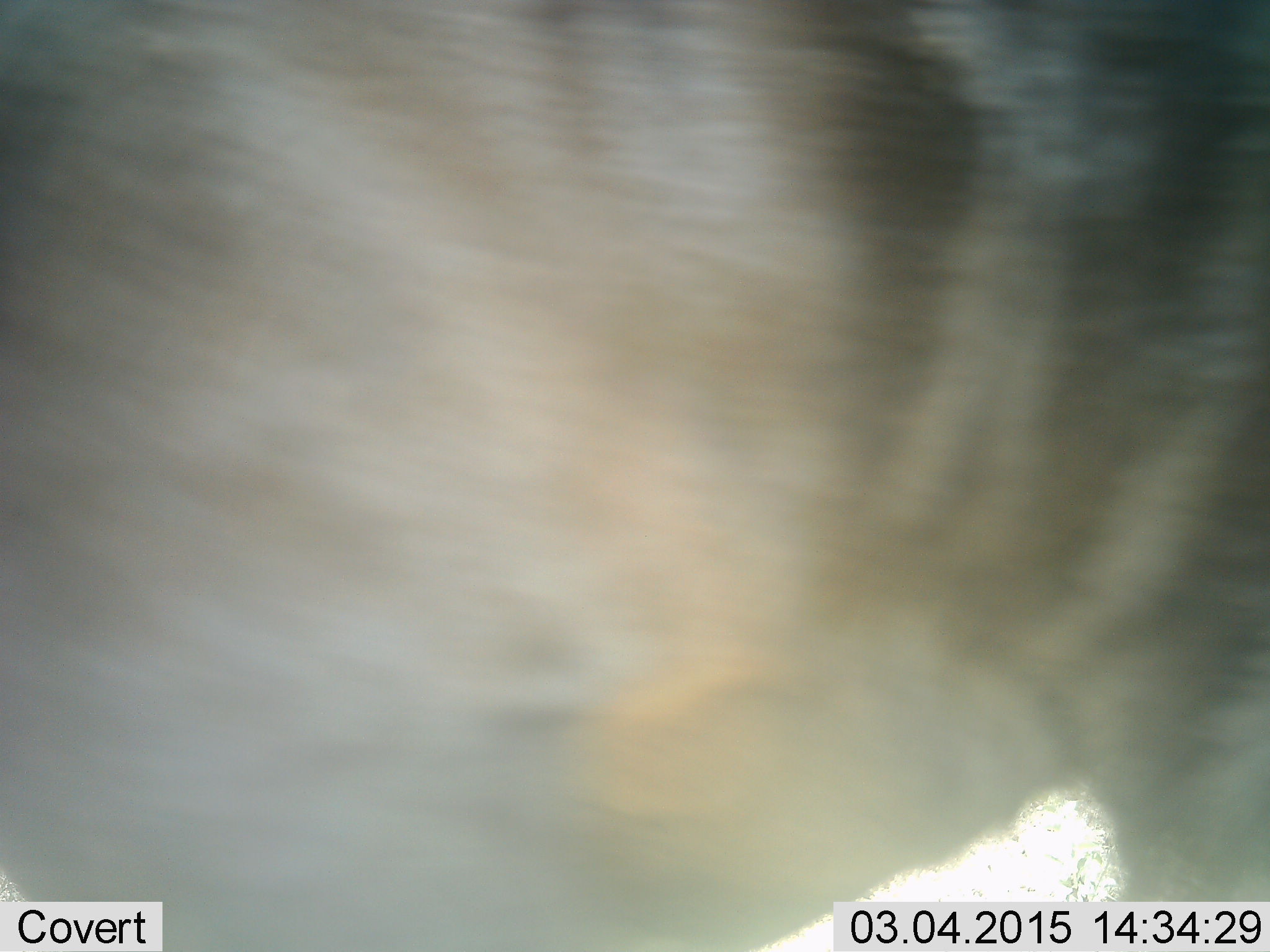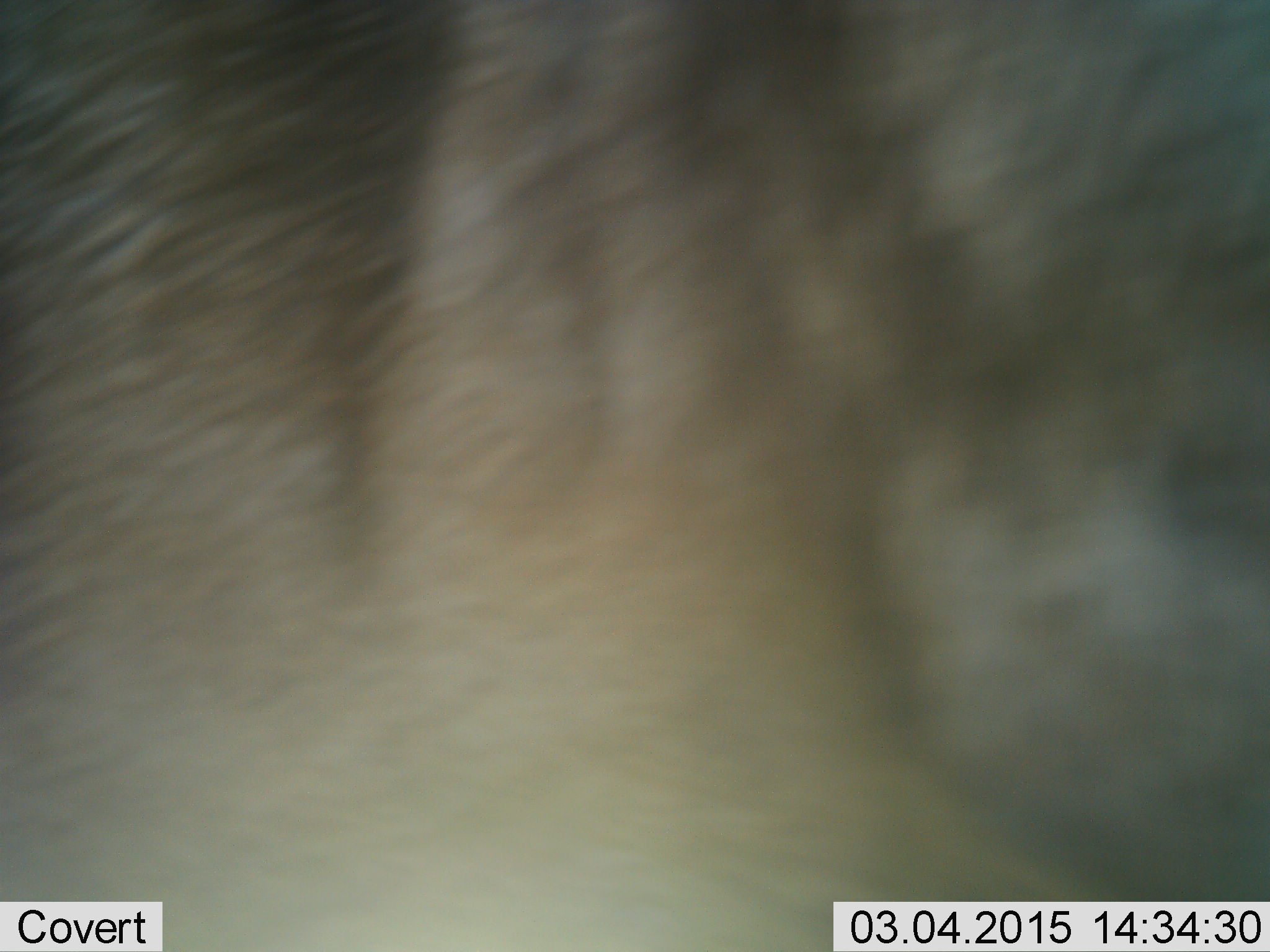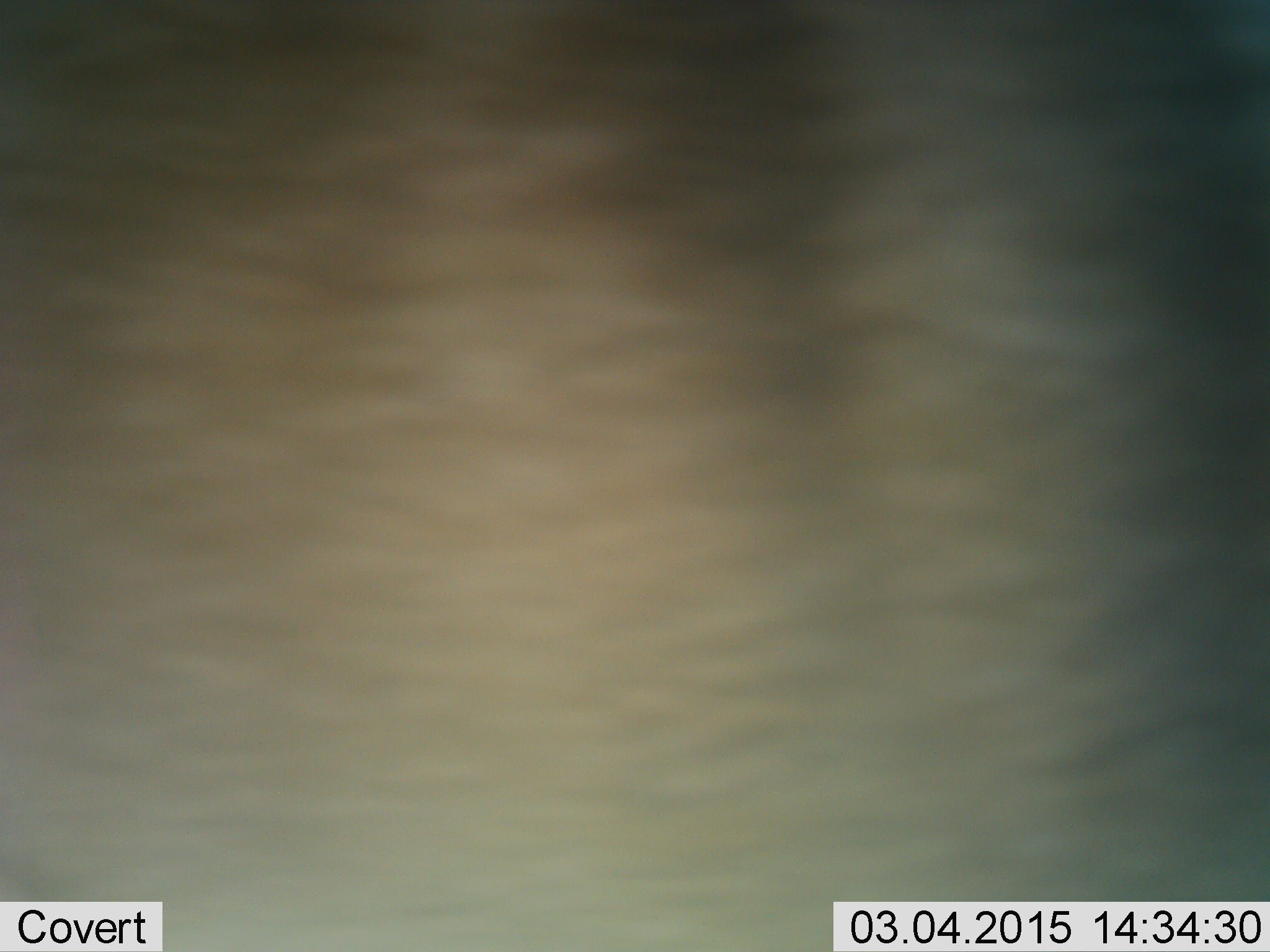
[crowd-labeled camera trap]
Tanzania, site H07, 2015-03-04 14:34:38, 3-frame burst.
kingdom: Animalia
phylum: Chordata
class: Mammalia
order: Artiodactyla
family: Bovidae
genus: Connochaetes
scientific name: Connochaetes taurinus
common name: blue wildebeest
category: wildebeest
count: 1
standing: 40%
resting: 0%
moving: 60%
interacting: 0%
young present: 0%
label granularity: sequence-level